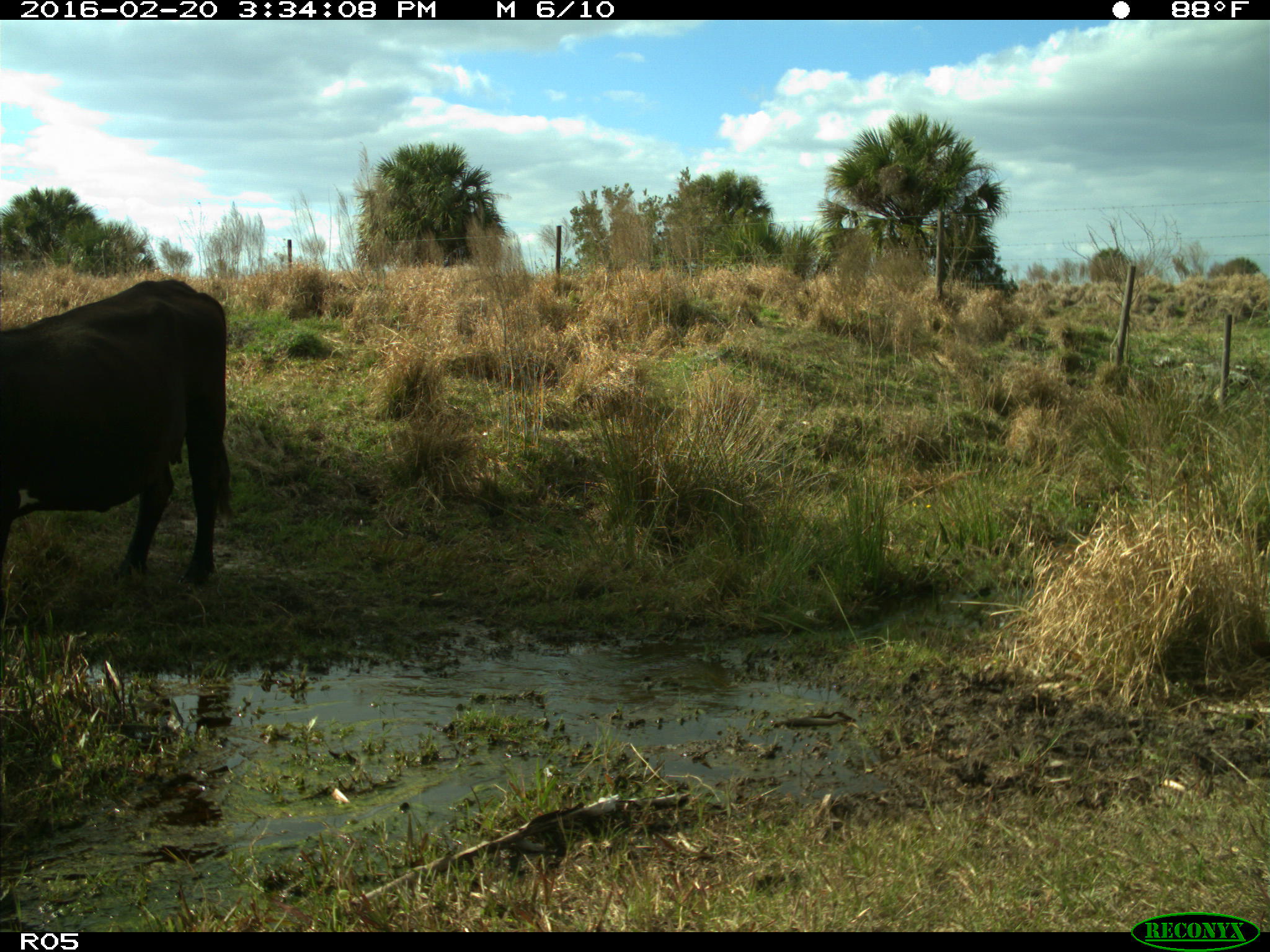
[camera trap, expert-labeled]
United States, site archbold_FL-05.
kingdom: Animalia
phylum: Chordata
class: Mammalia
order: Artiodactyla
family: Bovidae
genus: Bos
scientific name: Bos taurus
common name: domestic cow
Bos taurus (domestic cow).